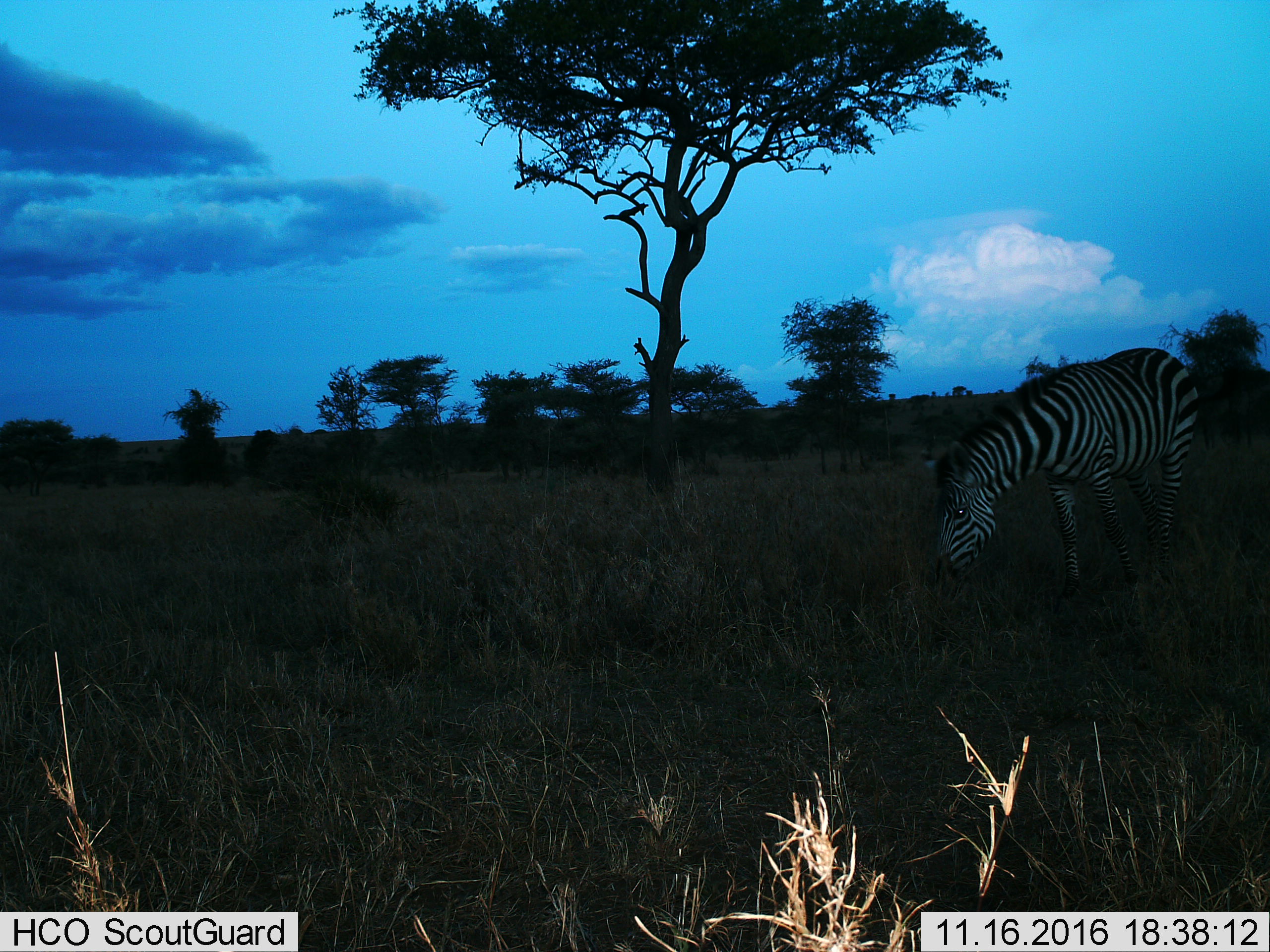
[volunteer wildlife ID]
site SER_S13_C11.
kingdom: Animalia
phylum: Chordata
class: Mammalia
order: Perissodactyla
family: Equidae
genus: Equus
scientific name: Equus quagga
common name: plains zebra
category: zebraplains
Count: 1.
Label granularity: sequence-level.